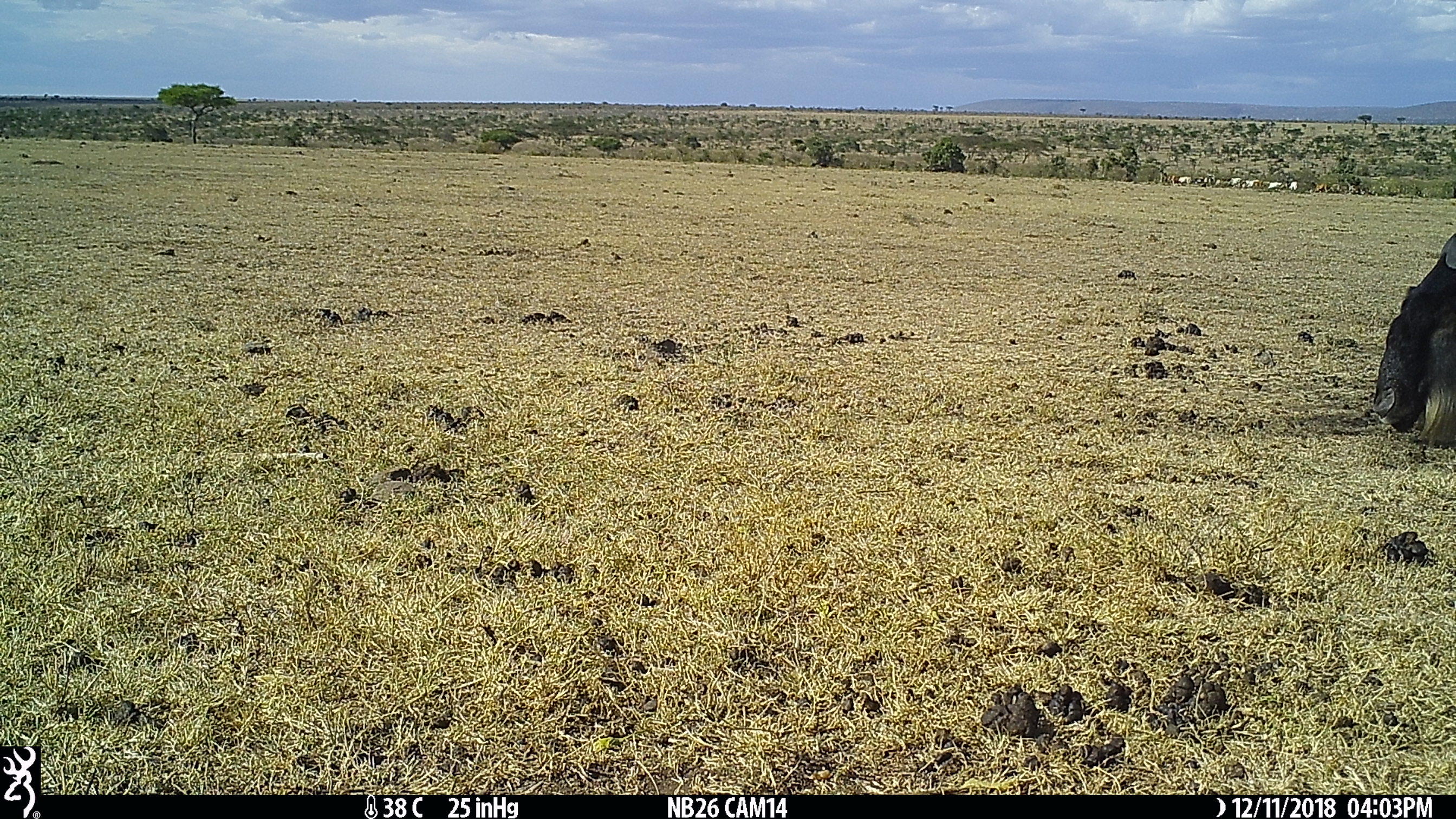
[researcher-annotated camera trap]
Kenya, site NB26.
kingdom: Animalia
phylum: Chordata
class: Mammalia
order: Artiodactyla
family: Bovidae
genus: Connochaetes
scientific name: Connochaetes taurinus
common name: blue wildebeest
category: wildebeest